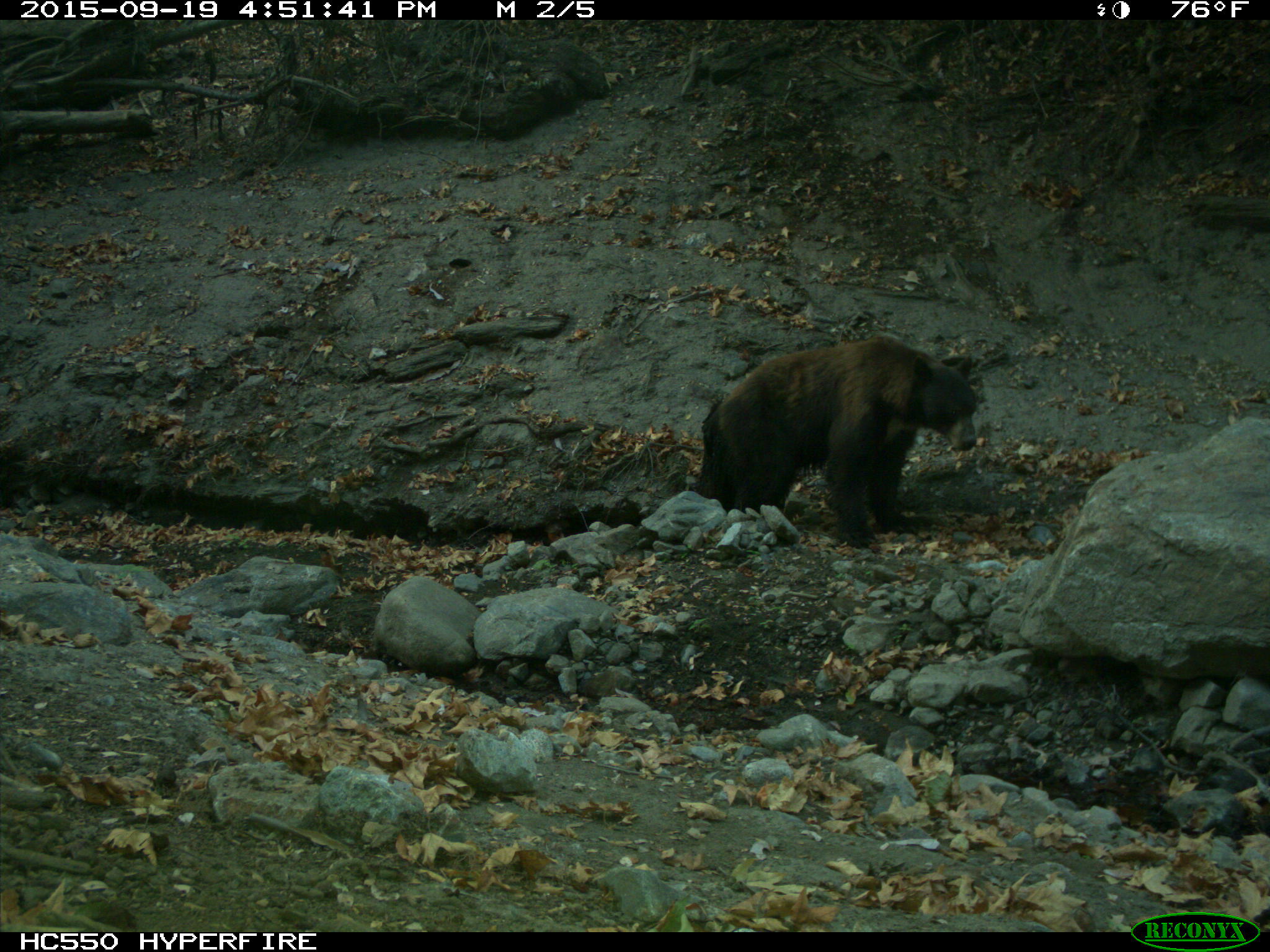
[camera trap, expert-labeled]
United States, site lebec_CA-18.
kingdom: Animalia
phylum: Chordata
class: Mammalia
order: Carnivora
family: Ursidae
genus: Ursus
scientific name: Ursus americanus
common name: american black bear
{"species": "Ursus americanus (american black bear)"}